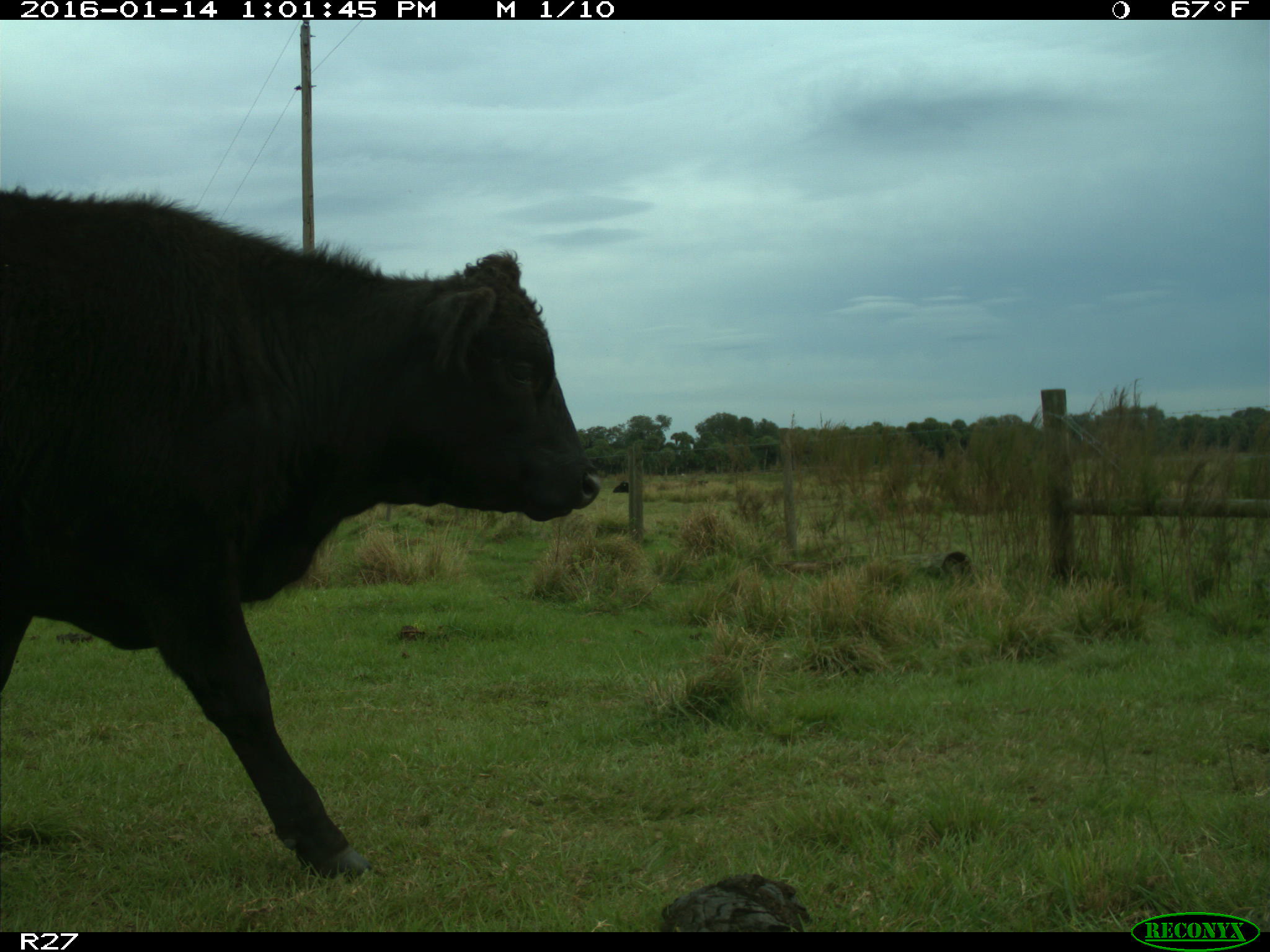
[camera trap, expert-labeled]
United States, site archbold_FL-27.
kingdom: Animalia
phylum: Chordata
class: Mammalia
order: Artiodactyla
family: Bovidae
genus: Bos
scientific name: Bos taurus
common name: domestic cow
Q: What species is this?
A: Bos taurus (domestic cow).